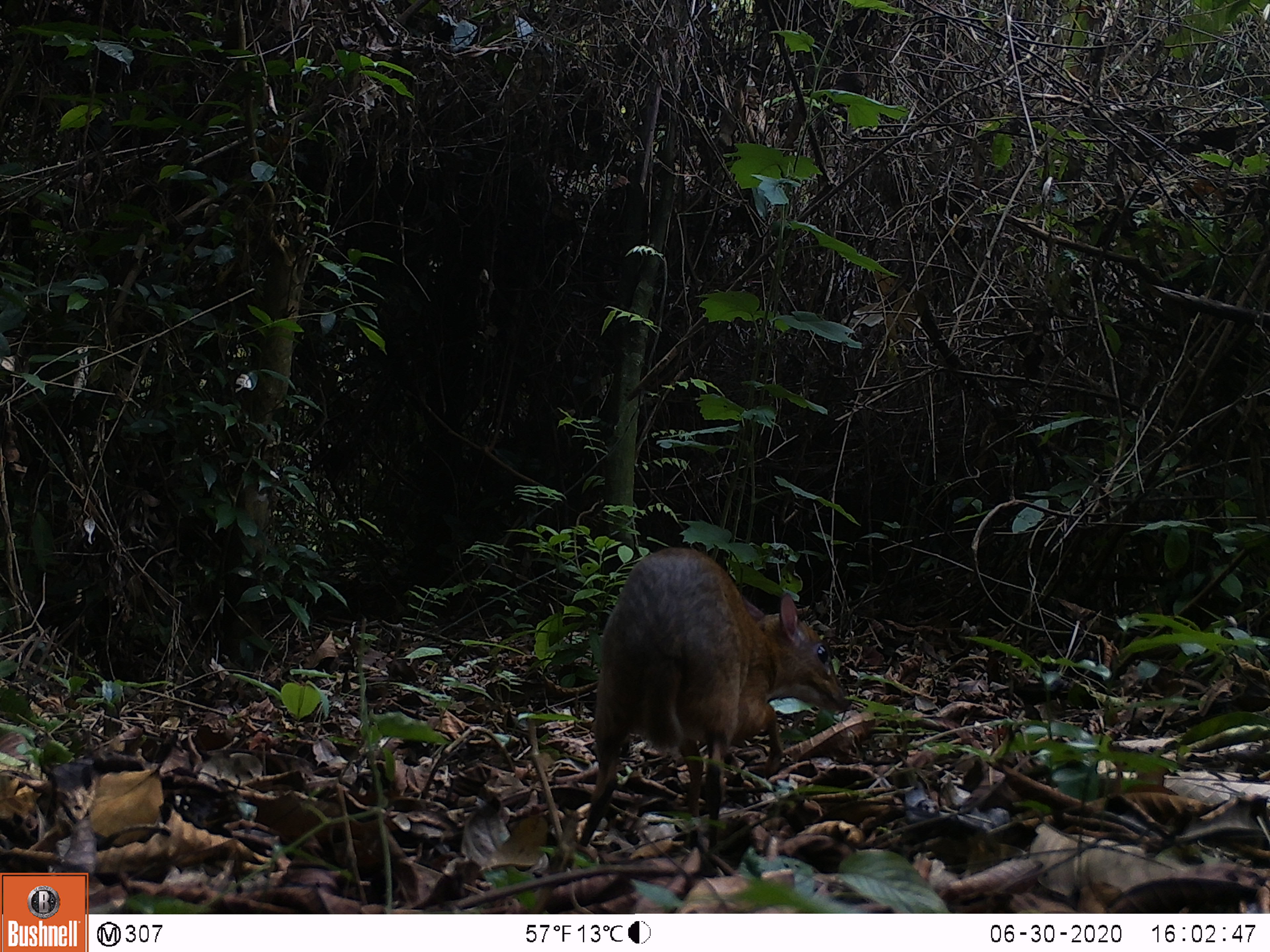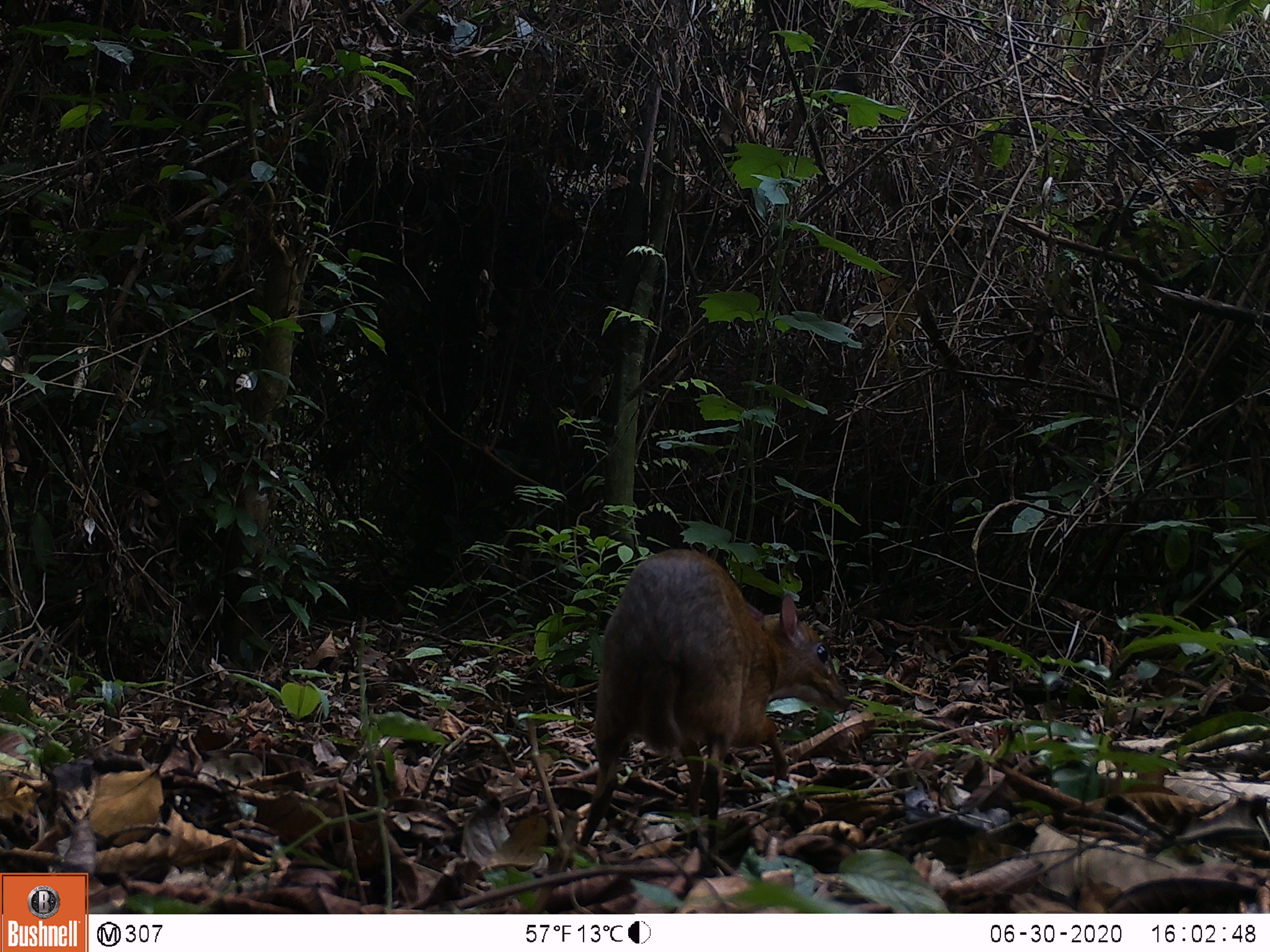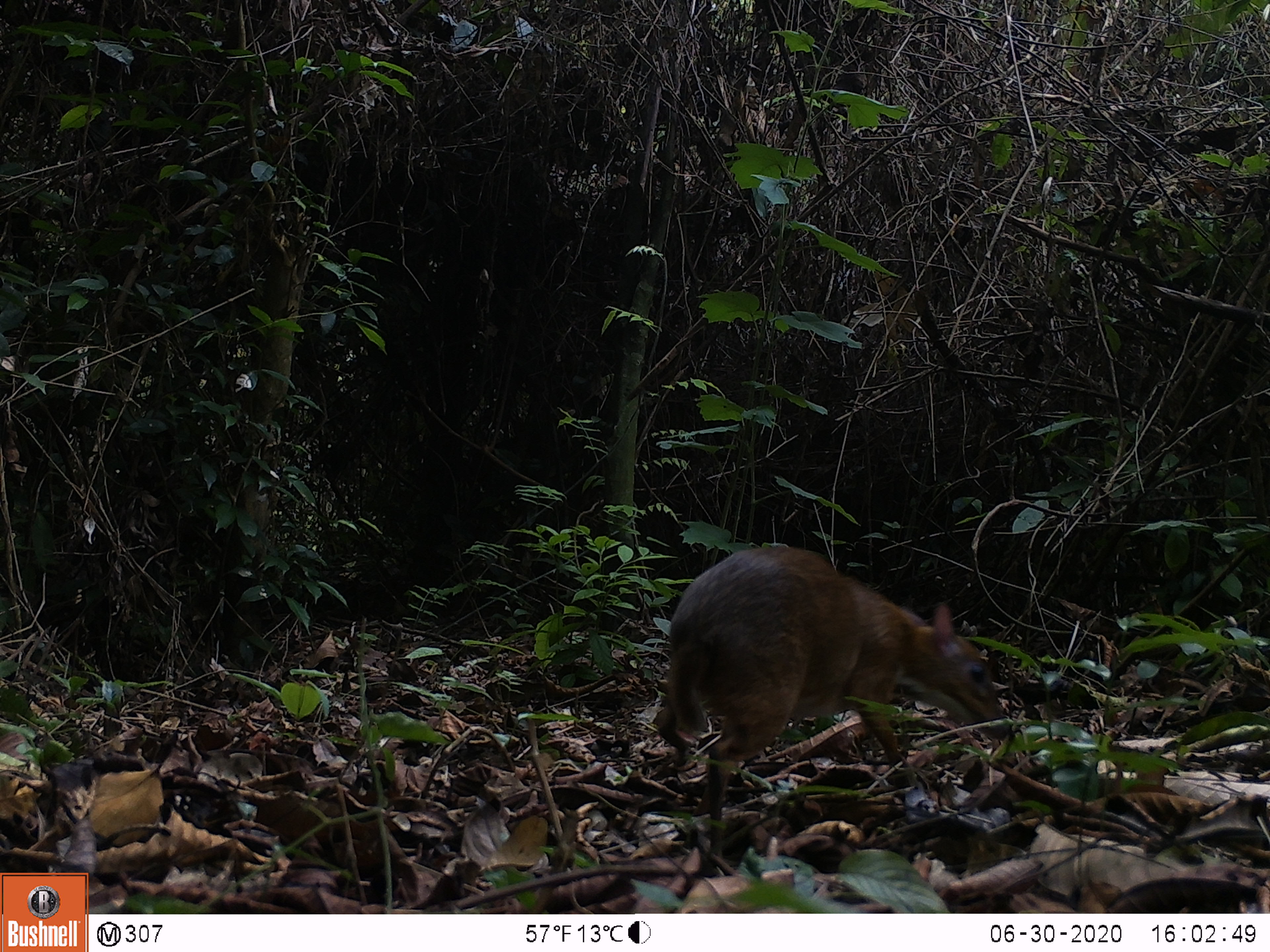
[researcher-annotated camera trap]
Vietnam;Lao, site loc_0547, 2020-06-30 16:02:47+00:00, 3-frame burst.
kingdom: Animalia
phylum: Chordata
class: Mammalia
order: Artiodactyla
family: Tragulidae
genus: Moschiola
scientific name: Moschiola meminna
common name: chevrotain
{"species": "chevrotain (Moschiola meminna)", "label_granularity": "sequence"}